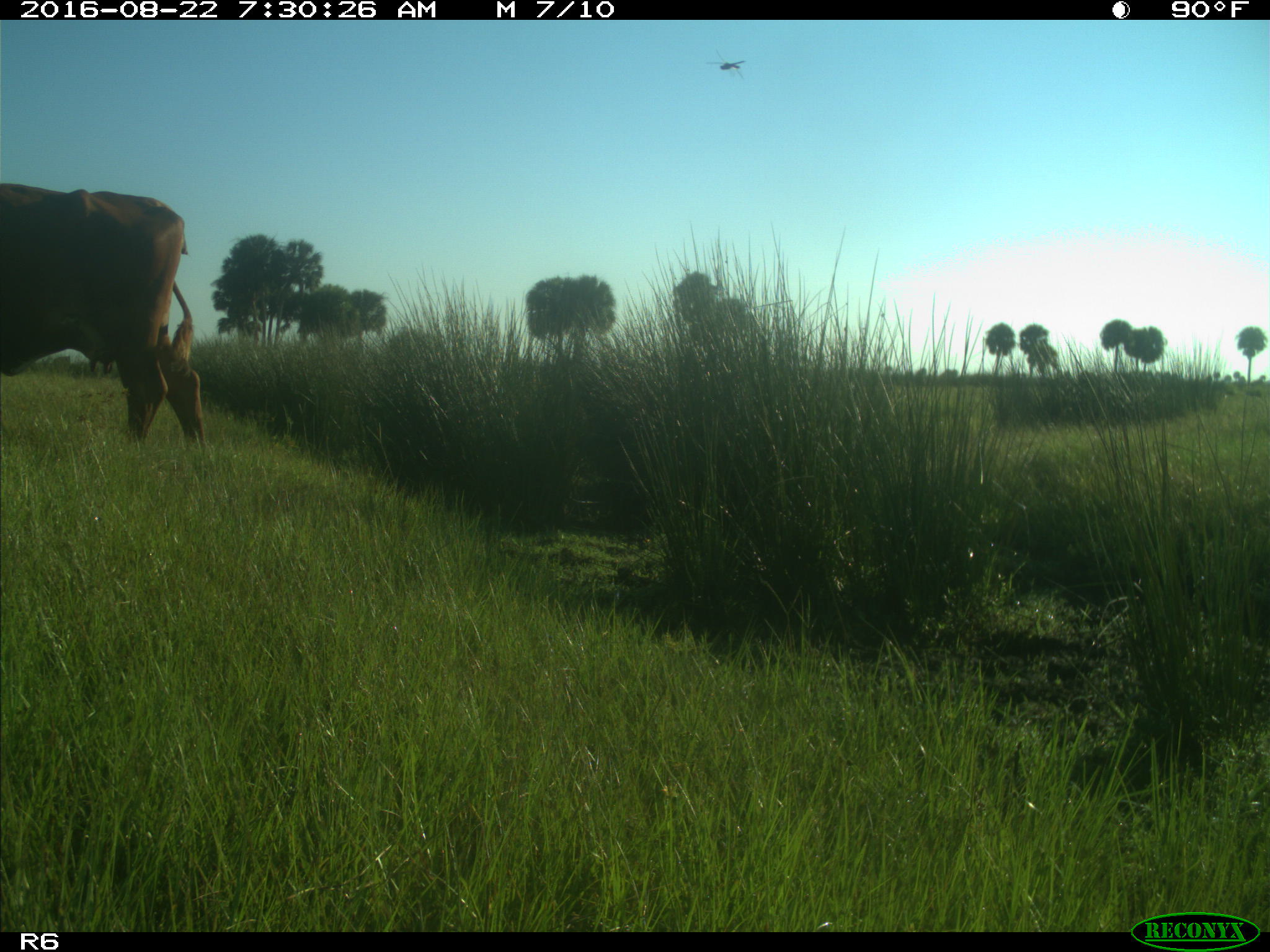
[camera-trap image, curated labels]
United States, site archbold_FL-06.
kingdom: Animalia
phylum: Chordata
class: Mammalia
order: Artiodactyla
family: Bovidae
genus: Bos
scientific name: Bos taurus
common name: domestic cow